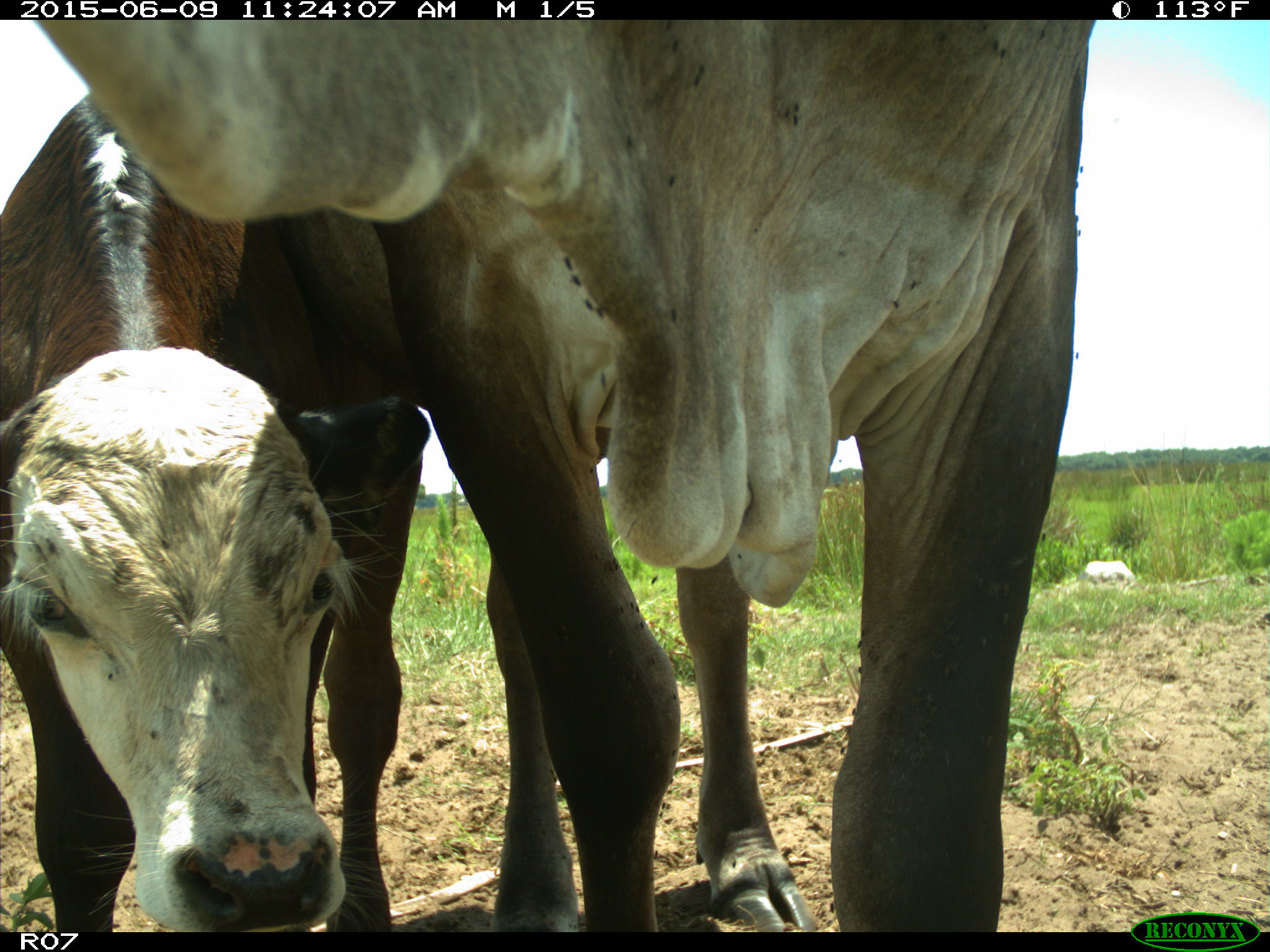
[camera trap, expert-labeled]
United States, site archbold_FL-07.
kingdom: Animalia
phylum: Chordata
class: Mammalia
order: Artiodactyla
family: Bovidae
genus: Bos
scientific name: Bos taurus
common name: domestic cow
Bos taurus (domestic cow).